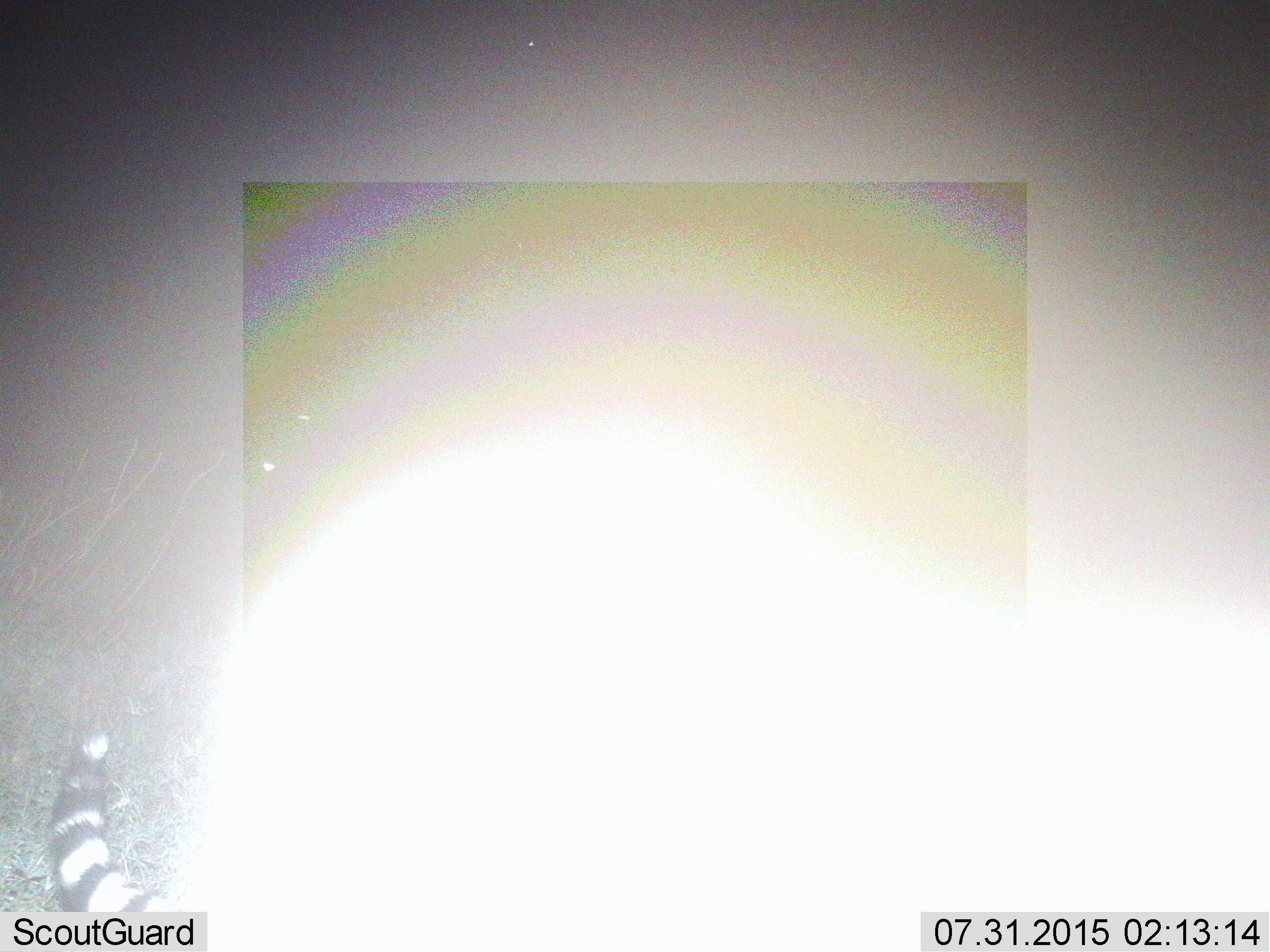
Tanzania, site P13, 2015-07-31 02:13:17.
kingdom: Animalia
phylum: Chordata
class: Mammalia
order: Carnivora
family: Felidae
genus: Leptailurus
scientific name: Leptailurus serval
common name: serval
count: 1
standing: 33%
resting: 33%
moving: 33%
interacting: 0%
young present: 0%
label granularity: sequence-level